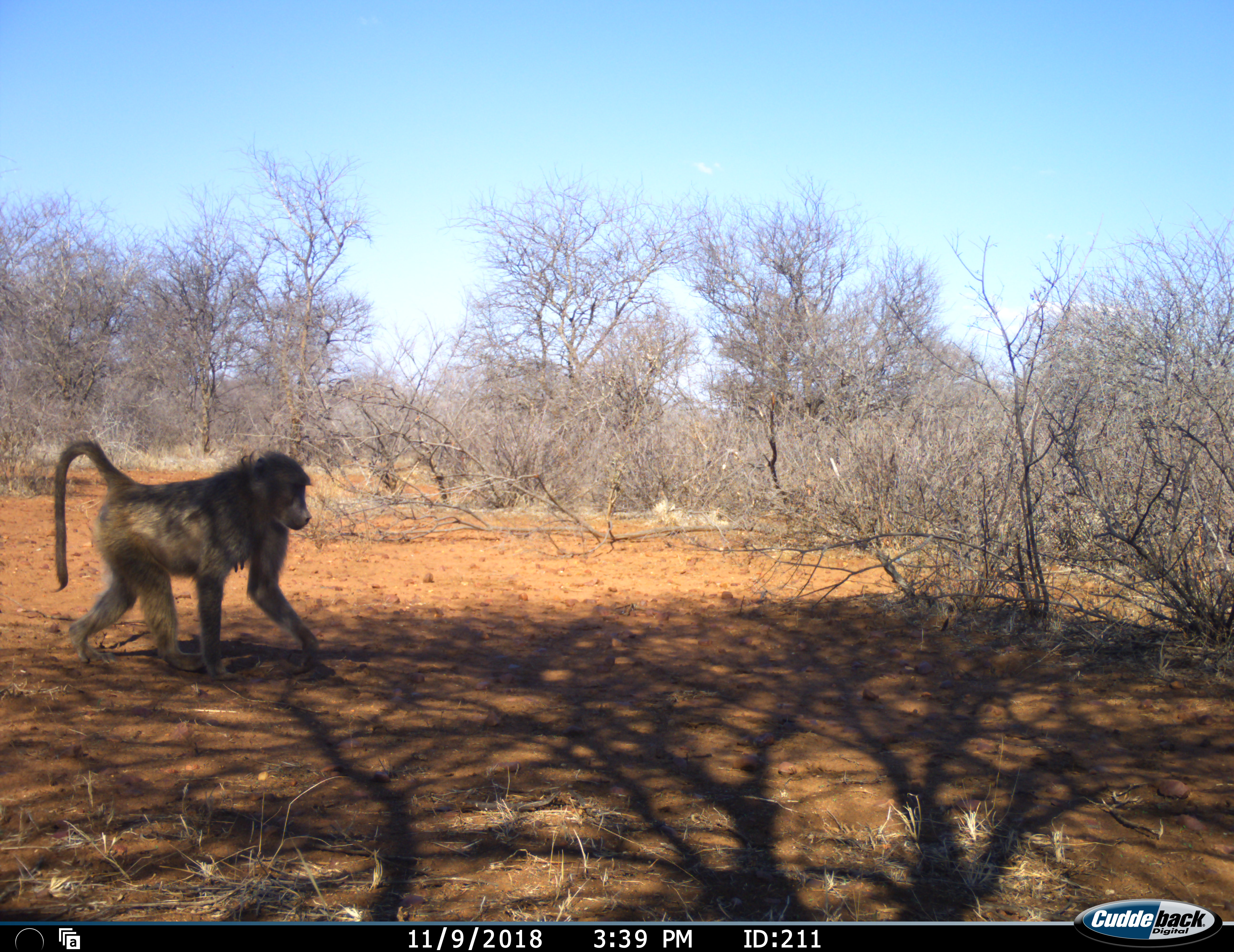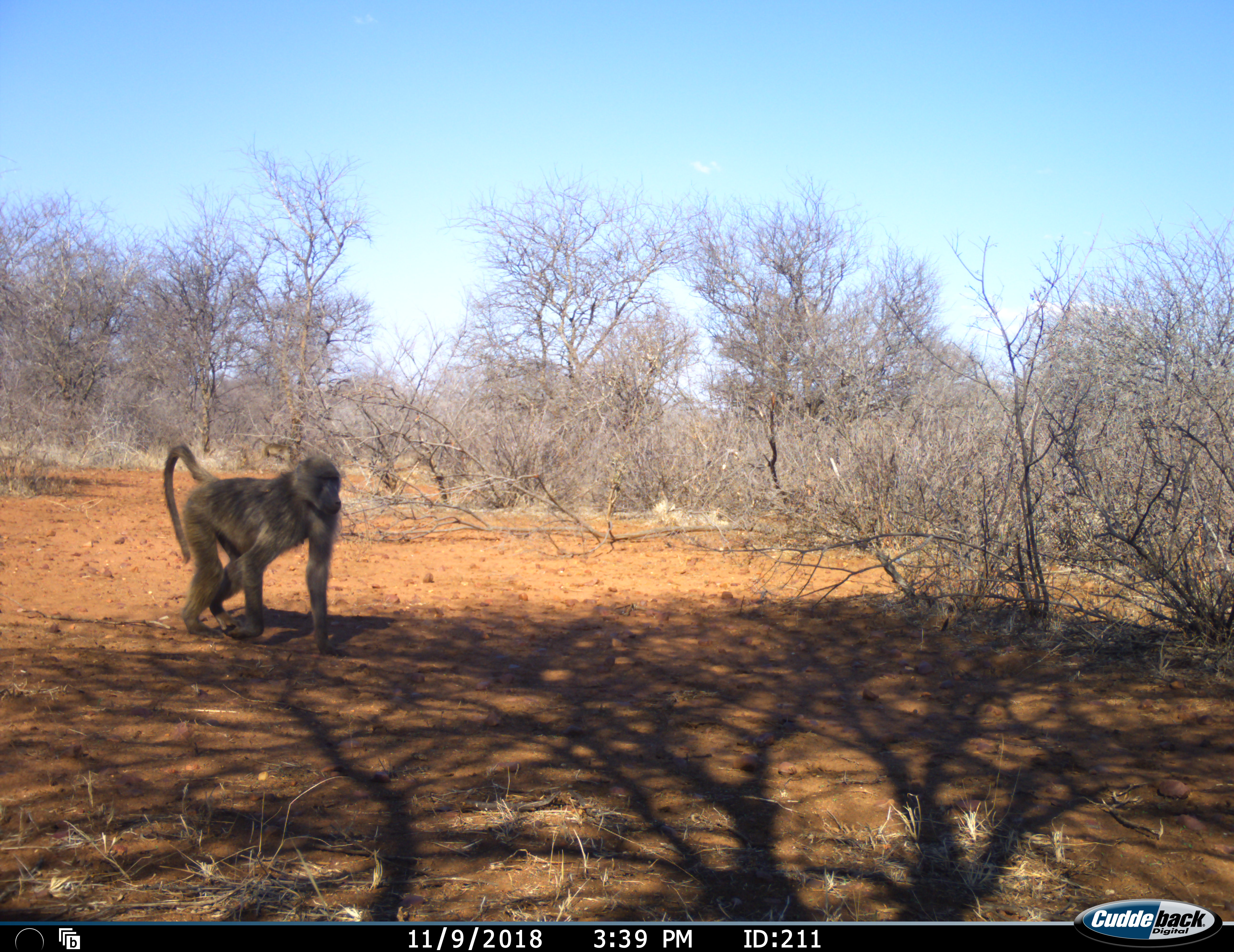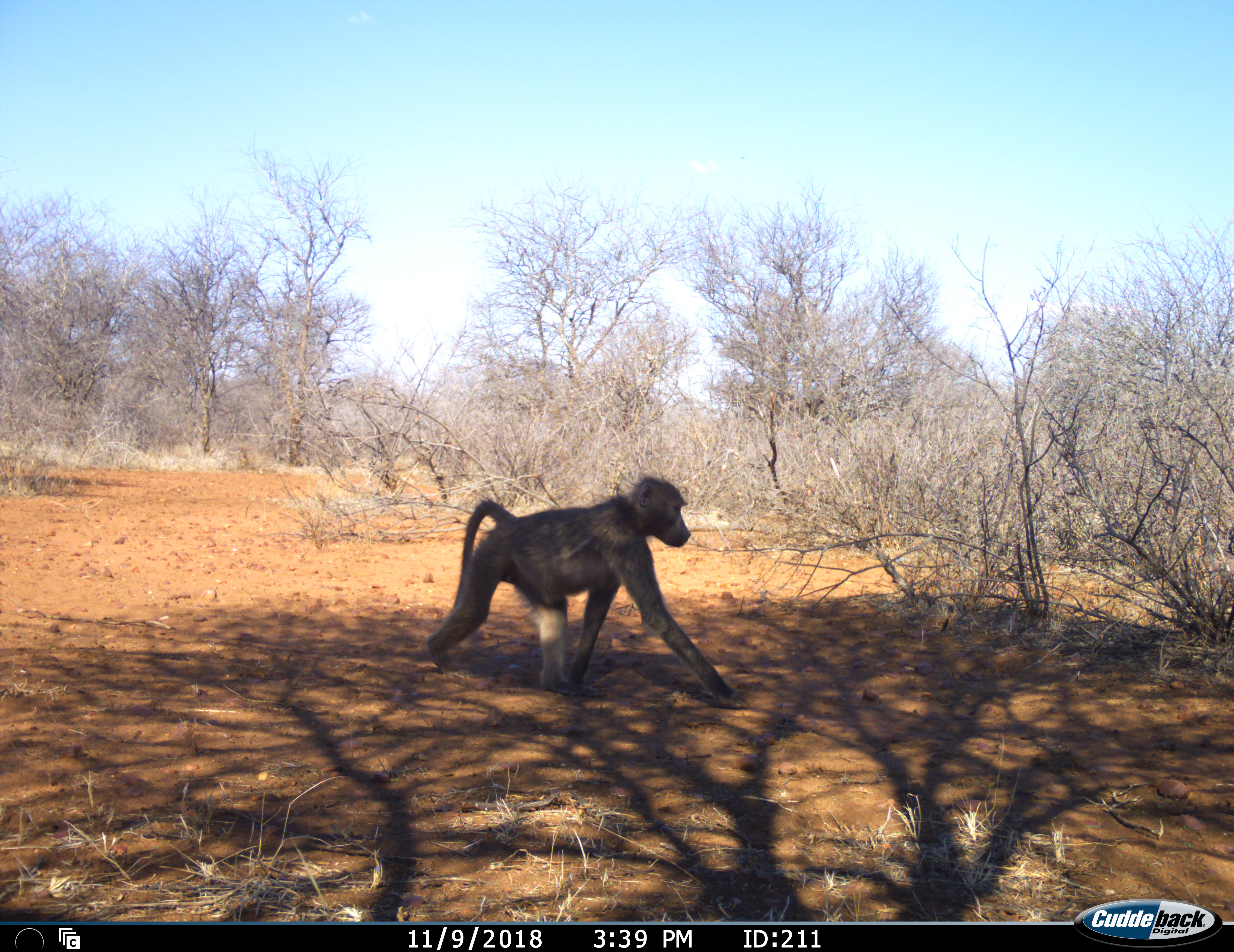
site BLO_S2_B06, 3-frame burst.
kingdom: Animalia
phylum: Chordata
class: Mammalia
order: Primates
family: Cercopithecidae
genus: Papio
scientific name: Papio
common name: baboon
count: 1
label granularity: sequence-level